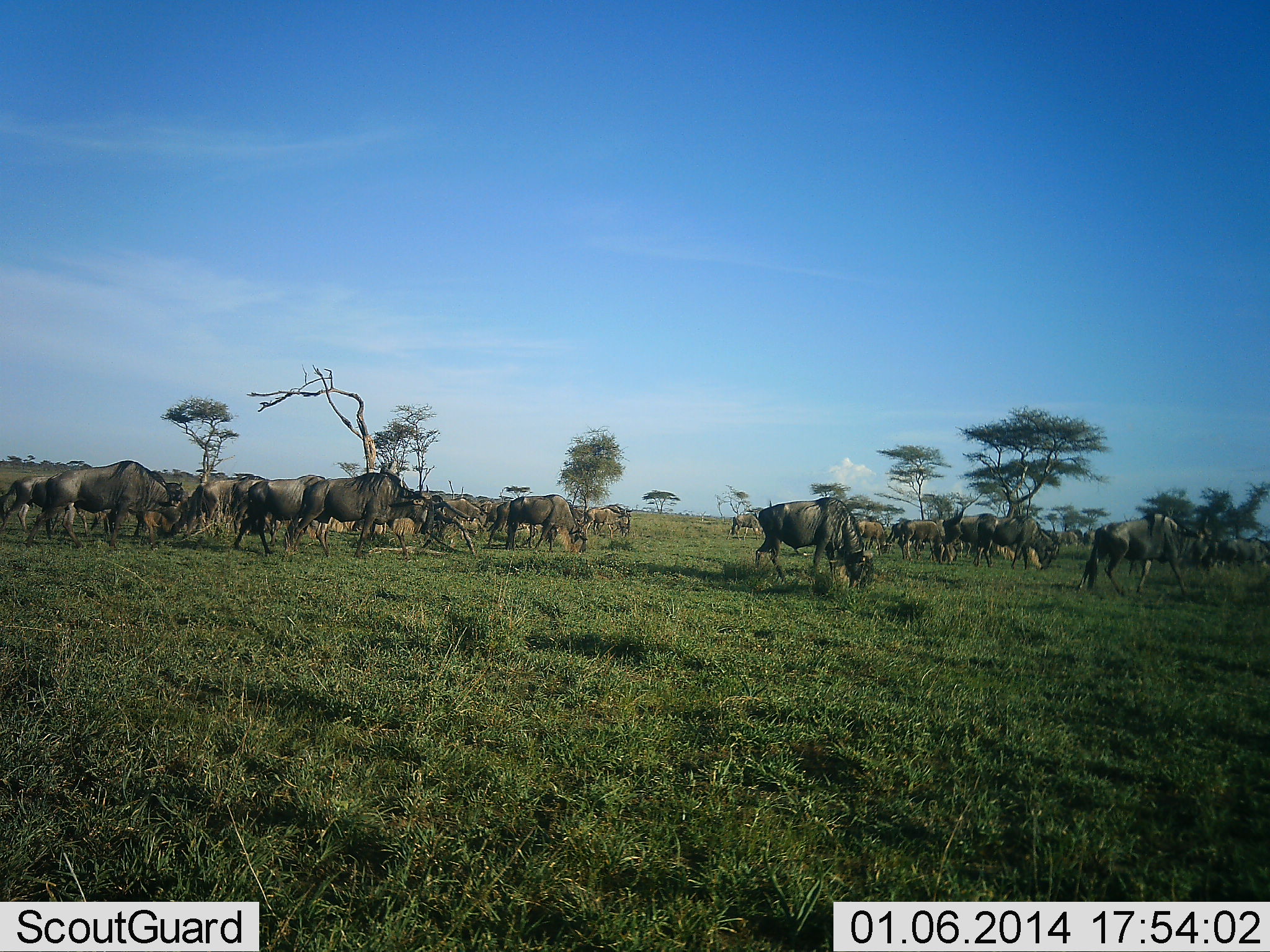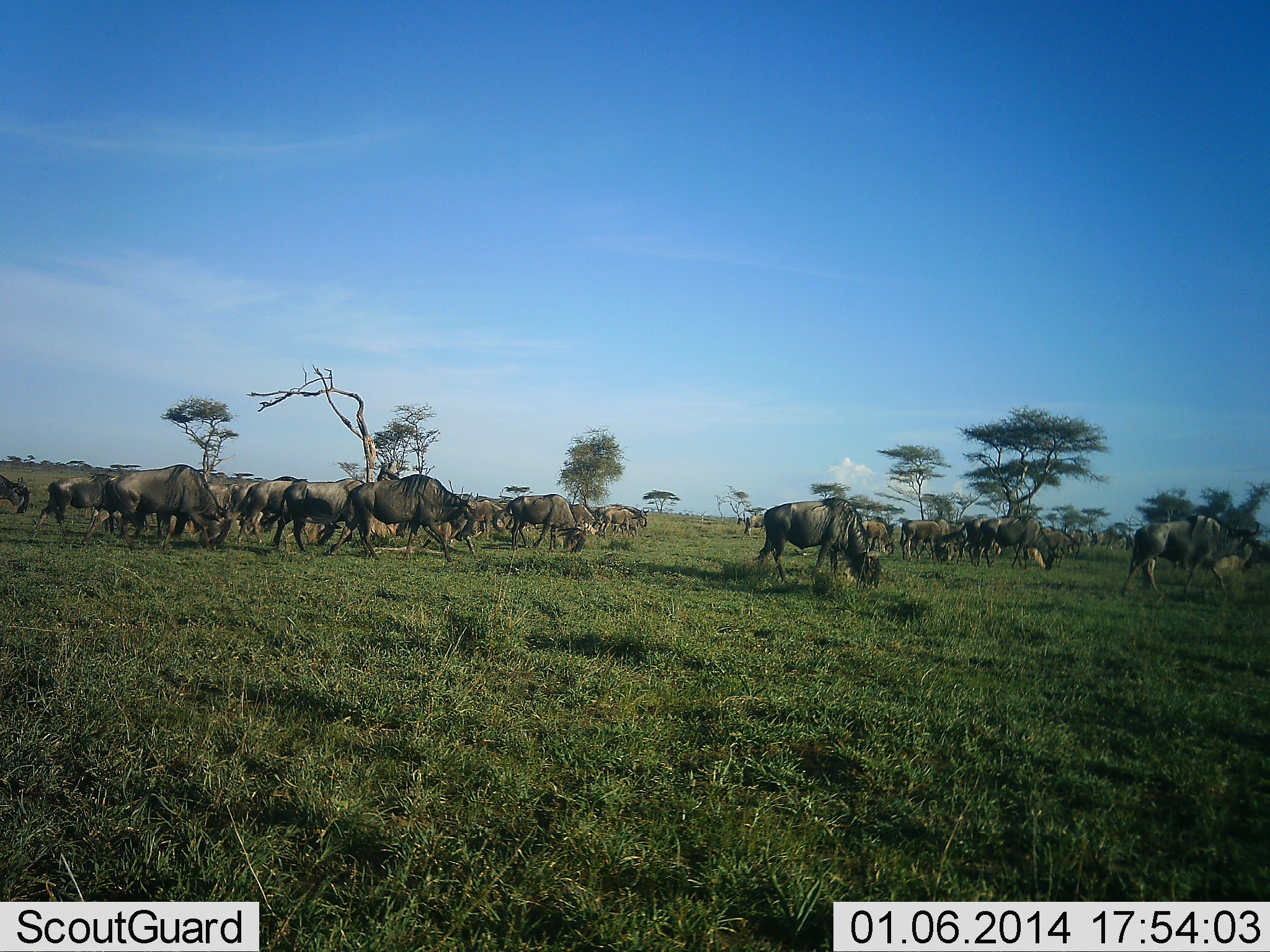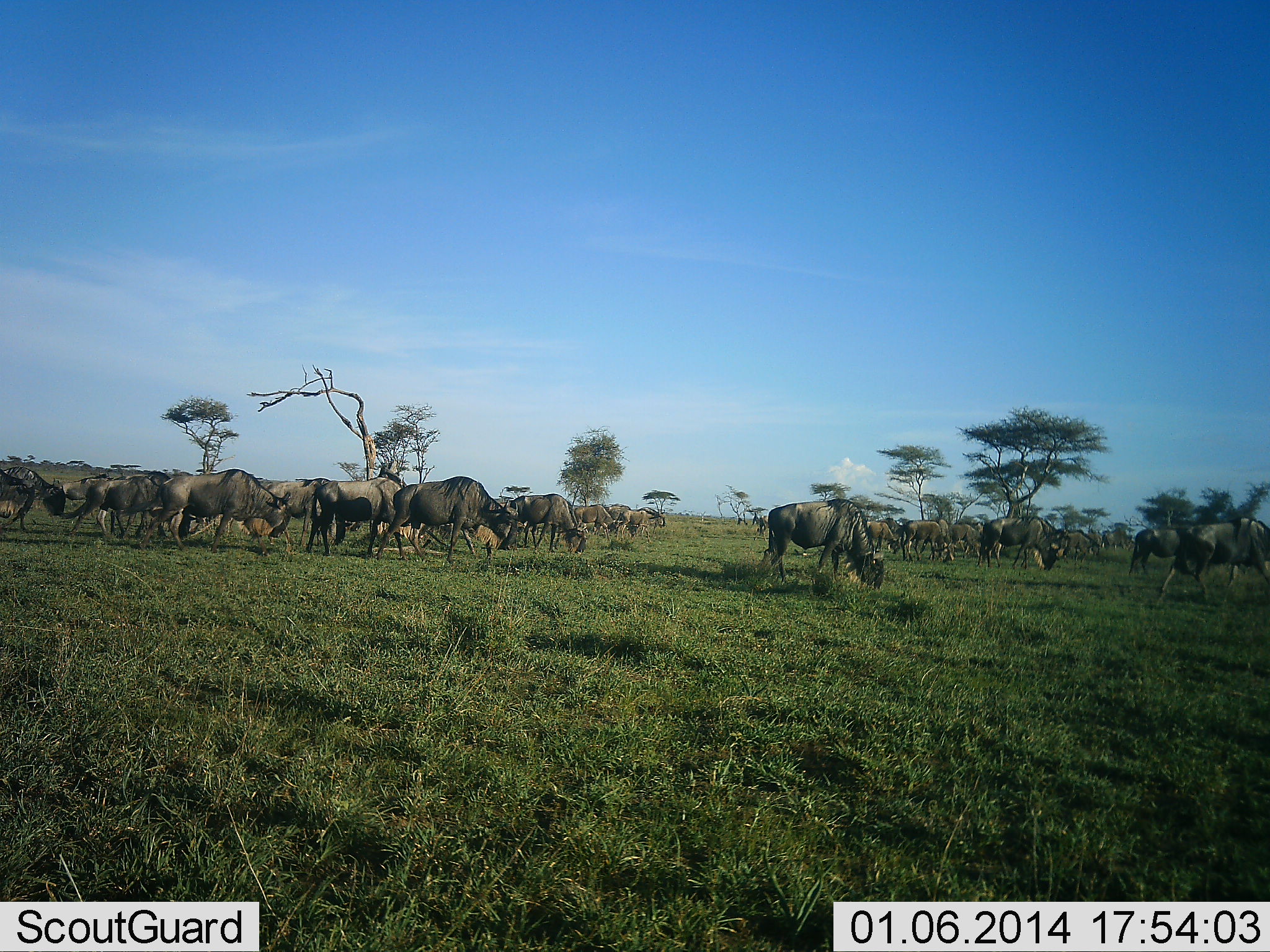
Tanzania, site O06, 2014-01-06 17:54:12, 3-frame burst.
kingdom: Animalia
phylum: Chordata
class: Mammalia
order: Artiodactyla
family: Bovidae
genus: Connochaetes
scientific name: Connochaetes taurinus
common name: blue wildebeest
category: wildebeest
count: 11-50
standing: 30%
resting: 0%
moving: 80%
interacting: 0%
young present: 0%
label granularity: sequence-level